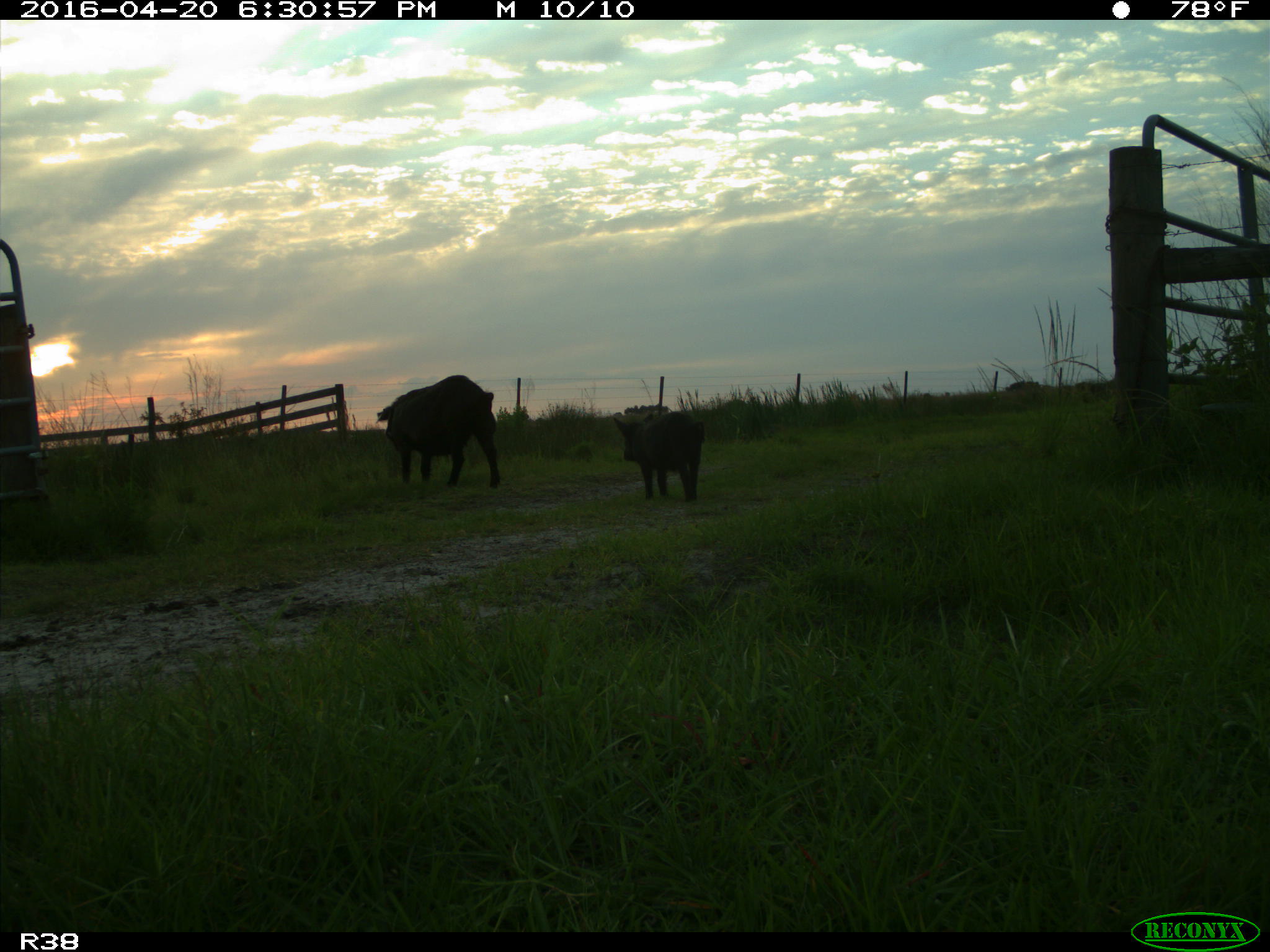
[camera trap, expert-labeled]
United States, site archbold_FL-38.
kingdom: Animalia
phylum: Chordata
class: Mammalia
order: Artiodactyla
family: Suidae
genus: Sus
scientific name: Sus scrofa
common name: wild boar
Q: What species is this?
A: Sus scrofa (wild boar).